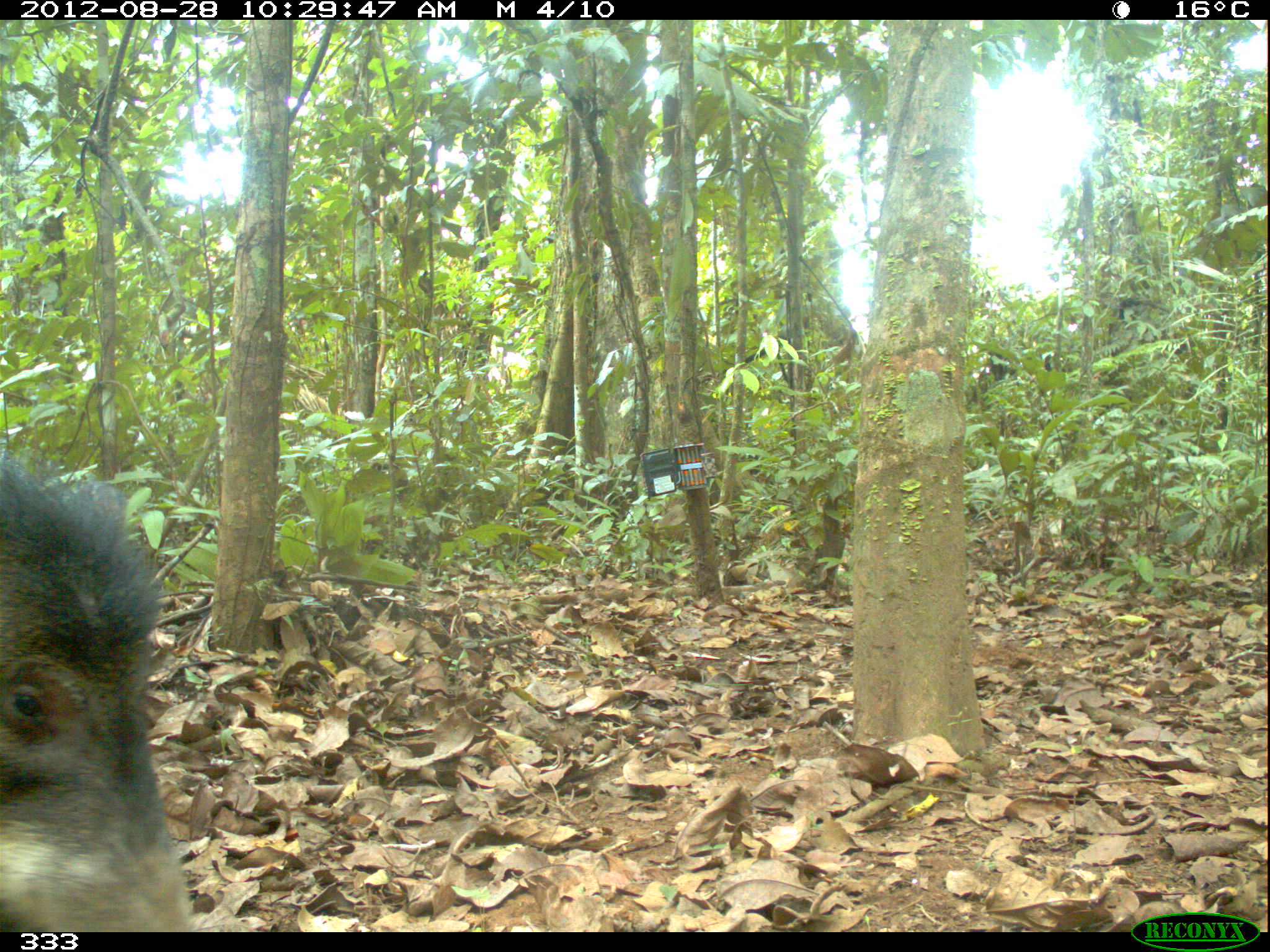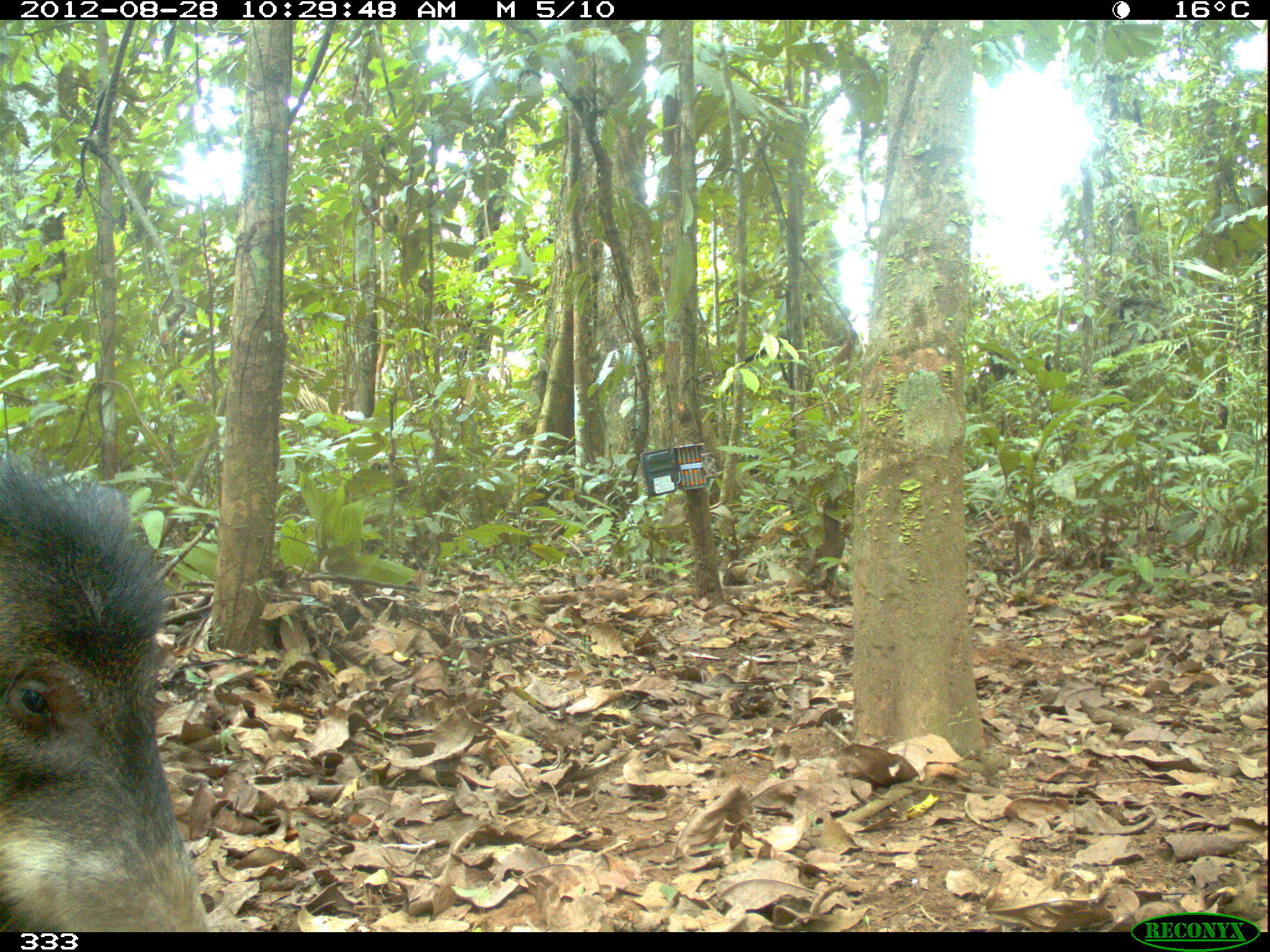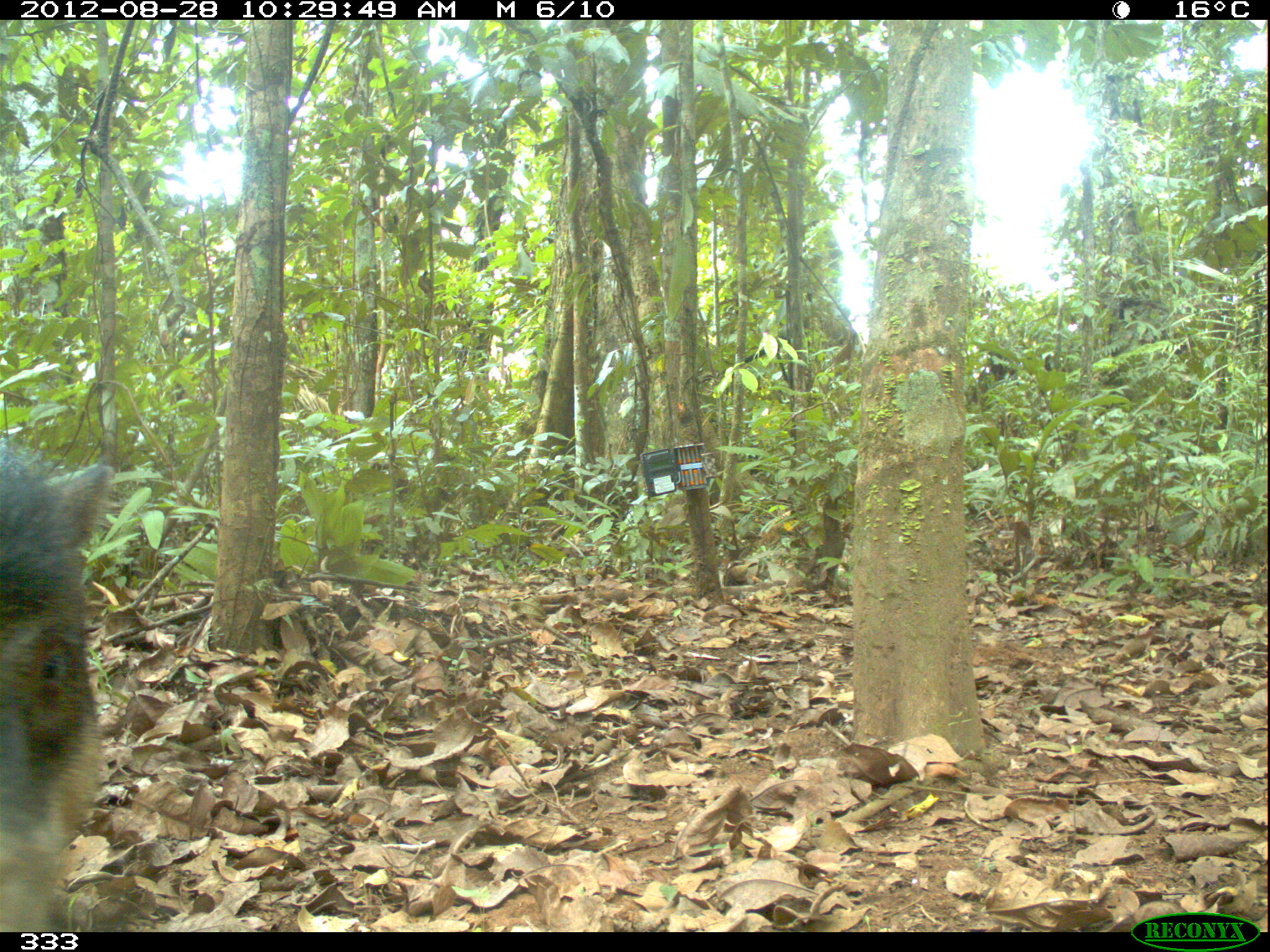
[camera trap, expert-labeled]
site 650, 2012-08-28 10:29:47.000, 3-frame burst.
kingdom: Animalia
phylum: Chordata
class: Mammalia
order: Artiodactyla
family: Tayassuidae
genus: Tayassu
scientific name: Tayassu pecari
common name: white-lipped peccary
Tayassu pecari (white-lipped peccary).